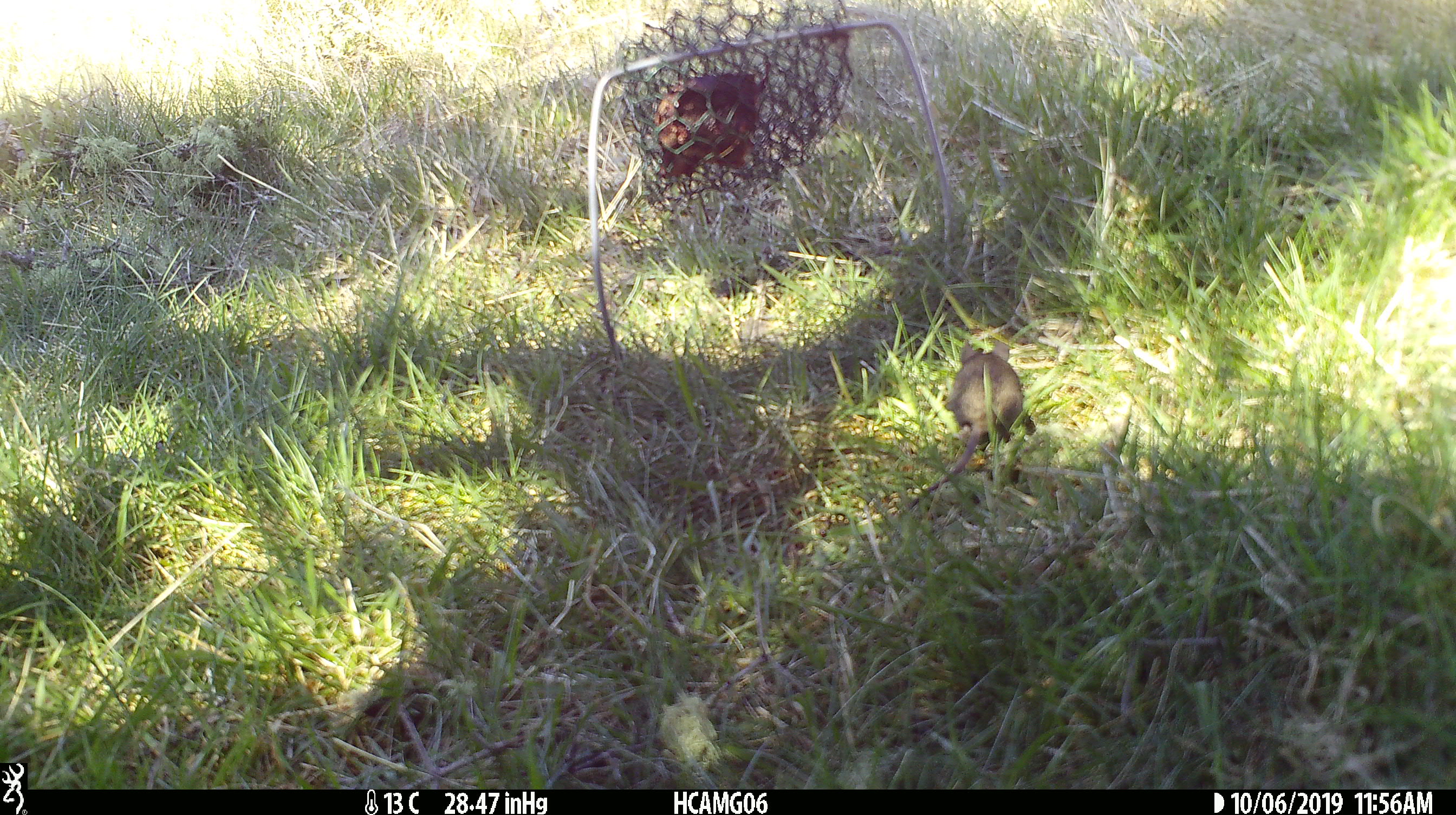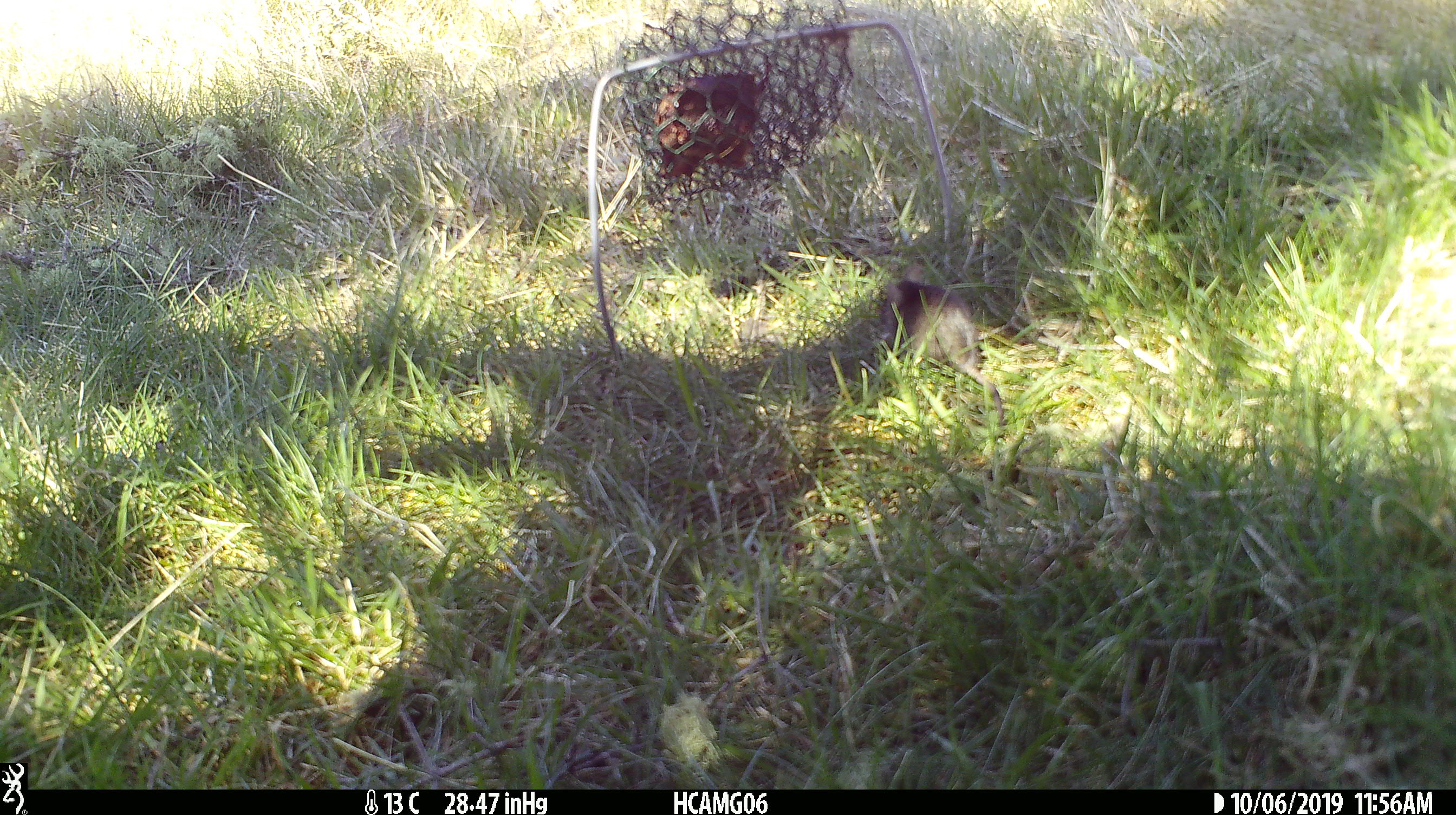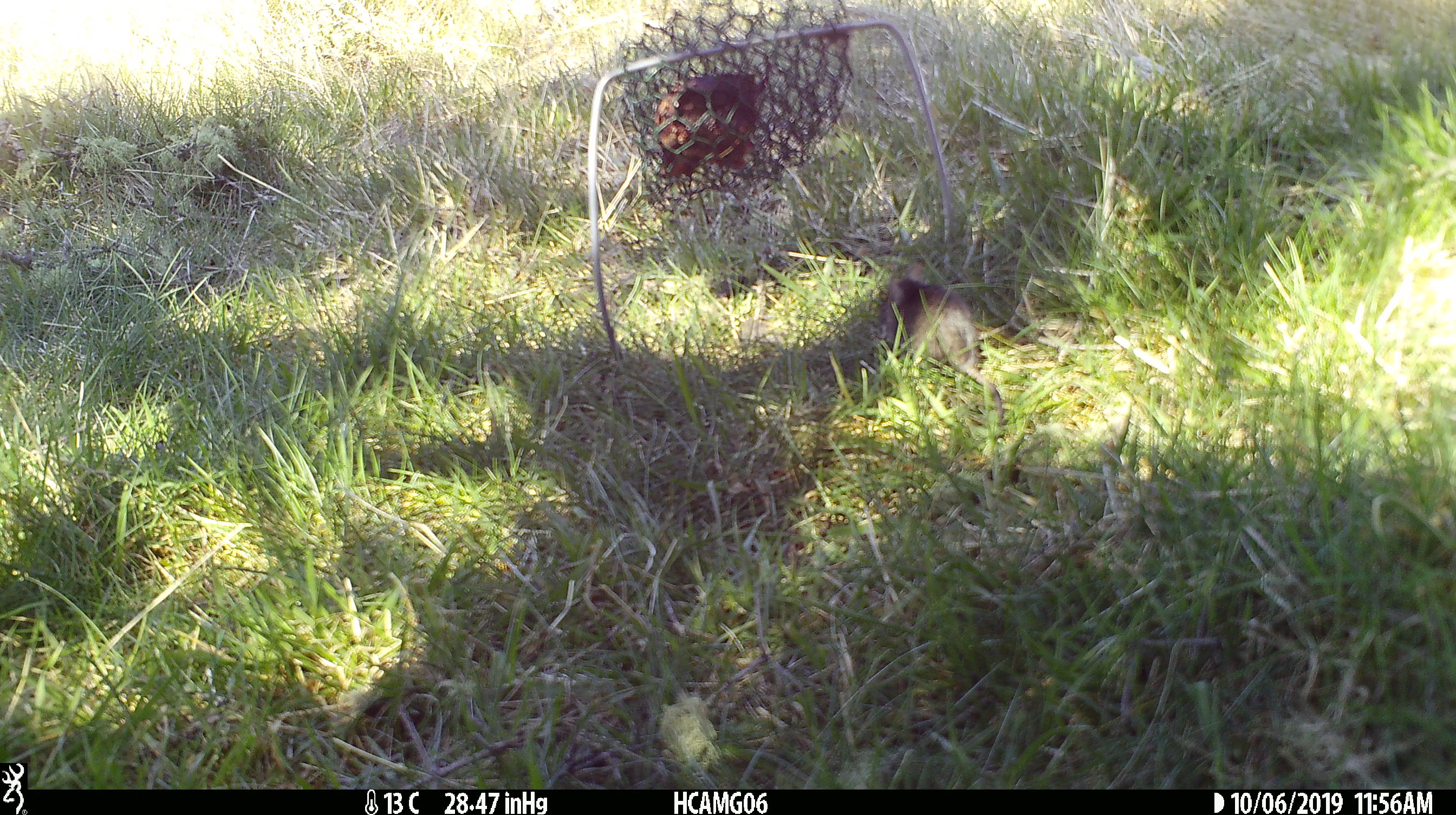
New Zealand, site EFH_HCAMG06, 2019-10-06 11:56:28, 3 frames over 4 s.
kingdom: Animalia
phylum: Chordata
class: Mammalia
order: Rodentia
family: Muridae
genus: Mus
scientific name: Mus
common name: mouse